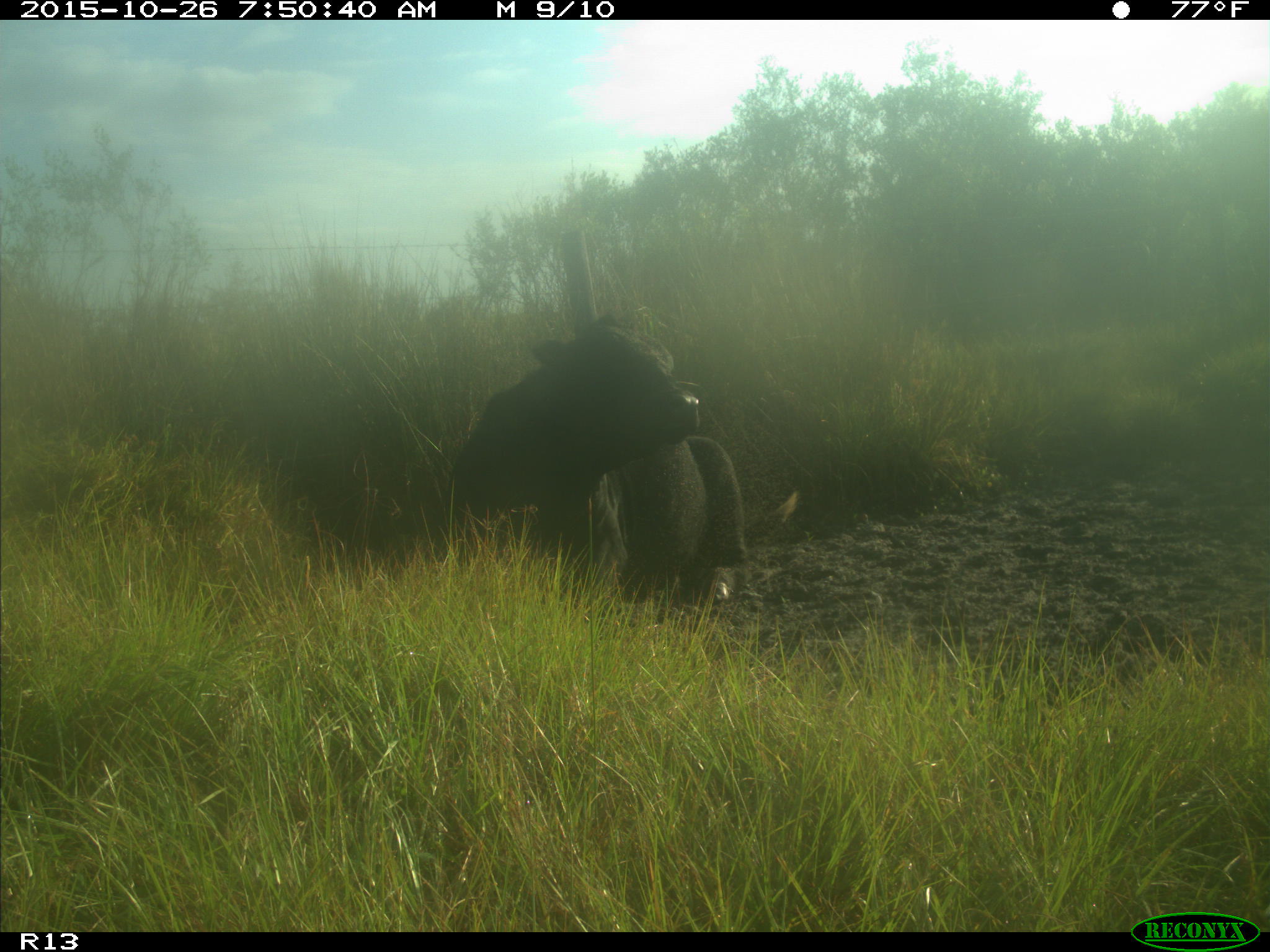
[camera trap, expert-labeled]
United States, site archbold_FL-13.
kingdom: Animalia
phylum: Chordata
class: Mammalia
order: Artiodactyla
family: Bovidae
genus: Bos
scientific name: Bos taurus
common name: domestic cow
Bos taurus (domestic cow).